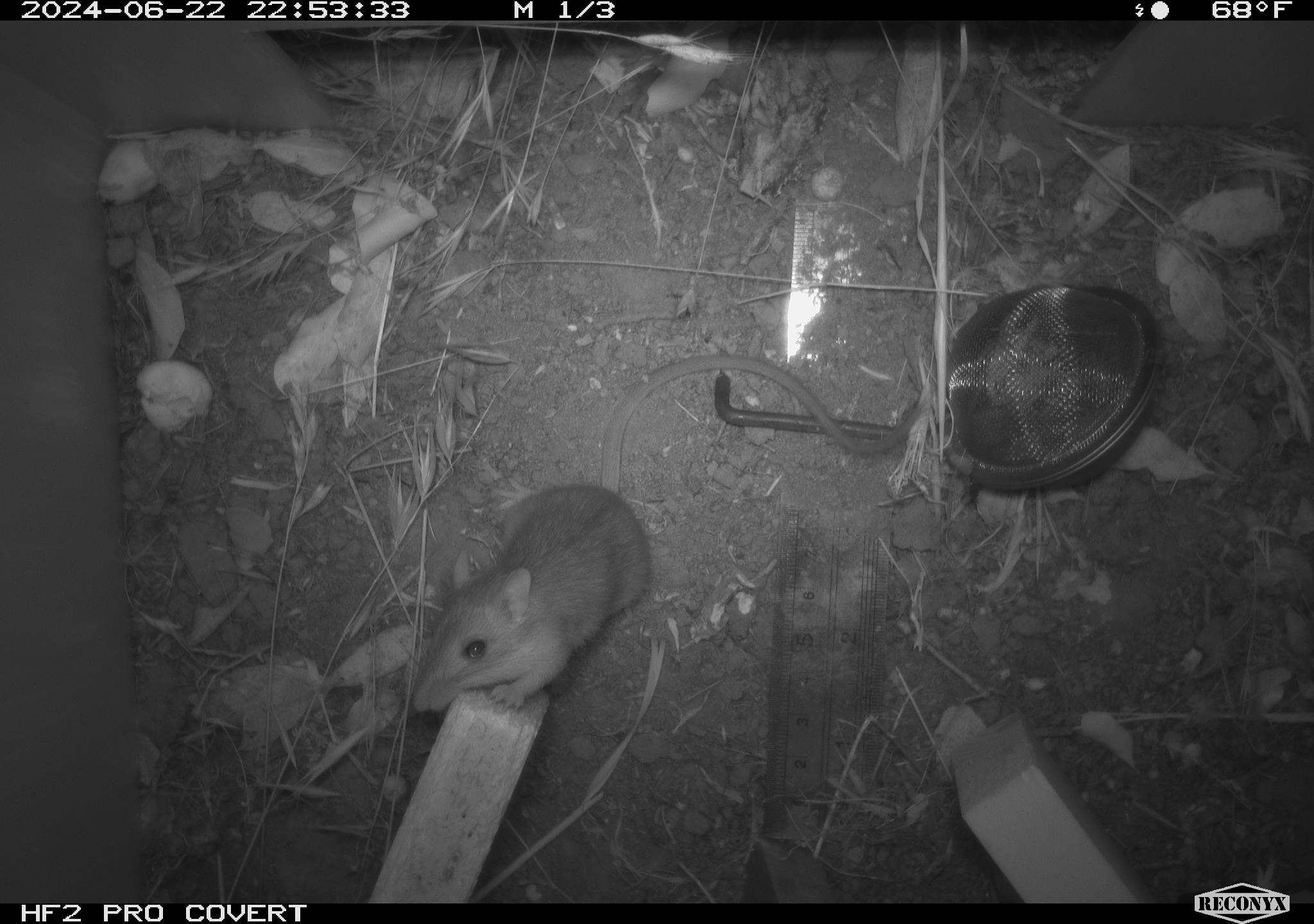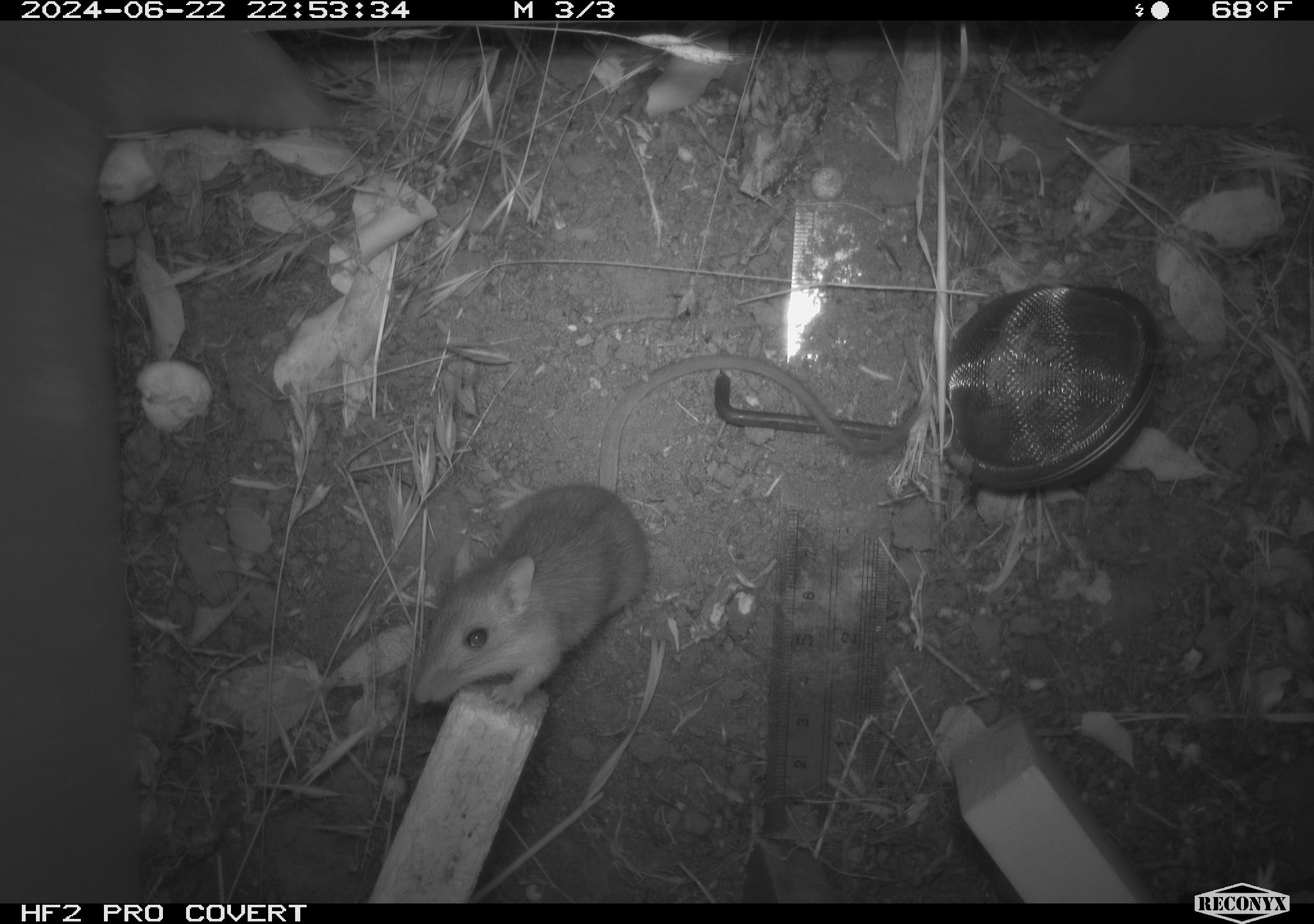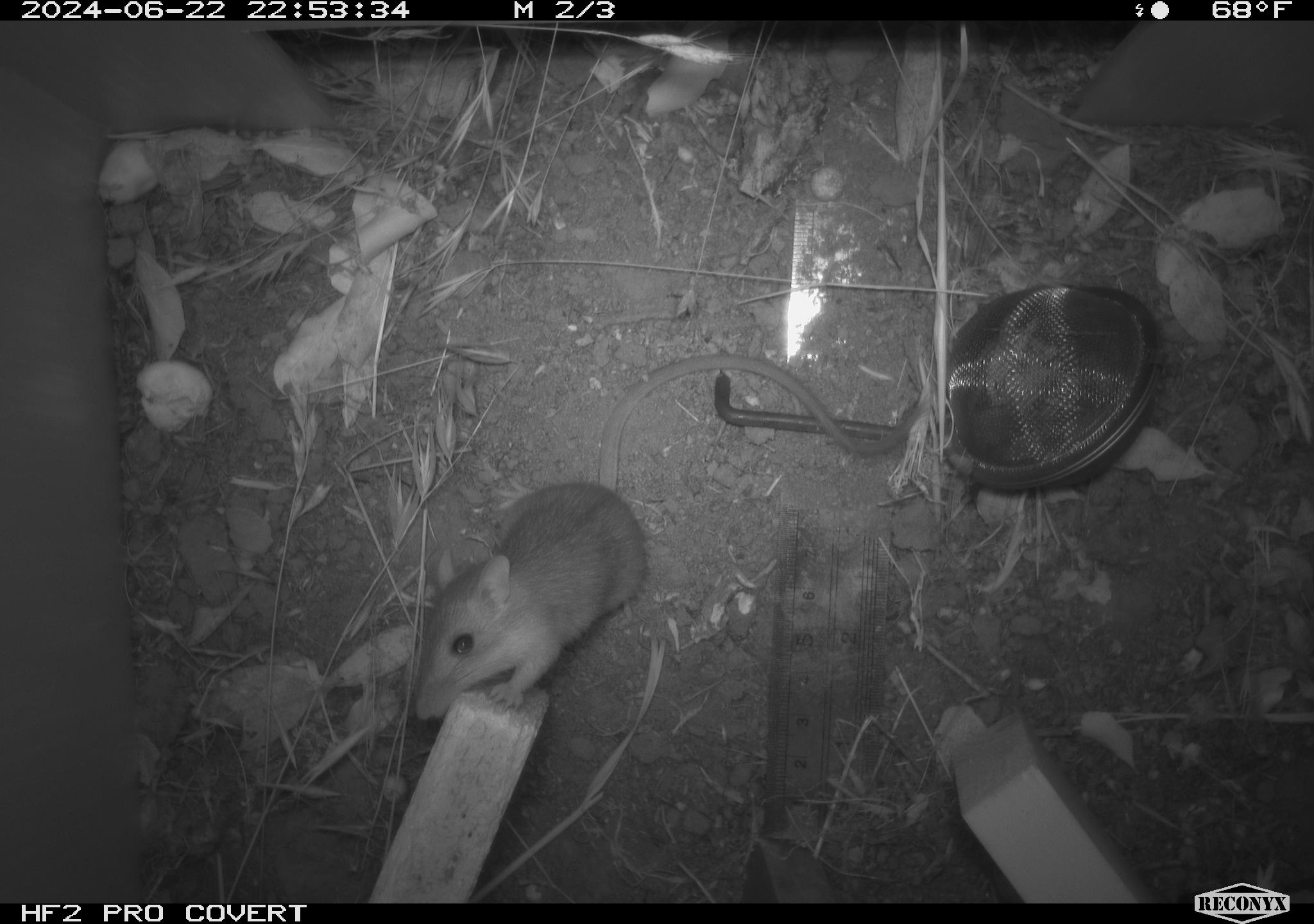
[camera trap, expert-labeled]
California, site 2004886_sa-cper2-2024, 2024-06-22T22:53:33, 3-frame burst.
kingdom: Animalia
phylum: Chordata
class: Mammalia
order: Rodentia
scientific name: Rodentia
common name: rodent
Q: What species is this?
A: Rodent (Rodentia).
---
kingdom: Animalia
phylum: Chordata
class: Mammalia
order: Rodentia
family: Heteromyidae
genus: Dipodomys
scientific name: Dipodomys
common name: kangaroo rats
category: dipodomys species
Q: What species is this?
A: Dipodomys species (kangaroo rats) (Dipodomys).